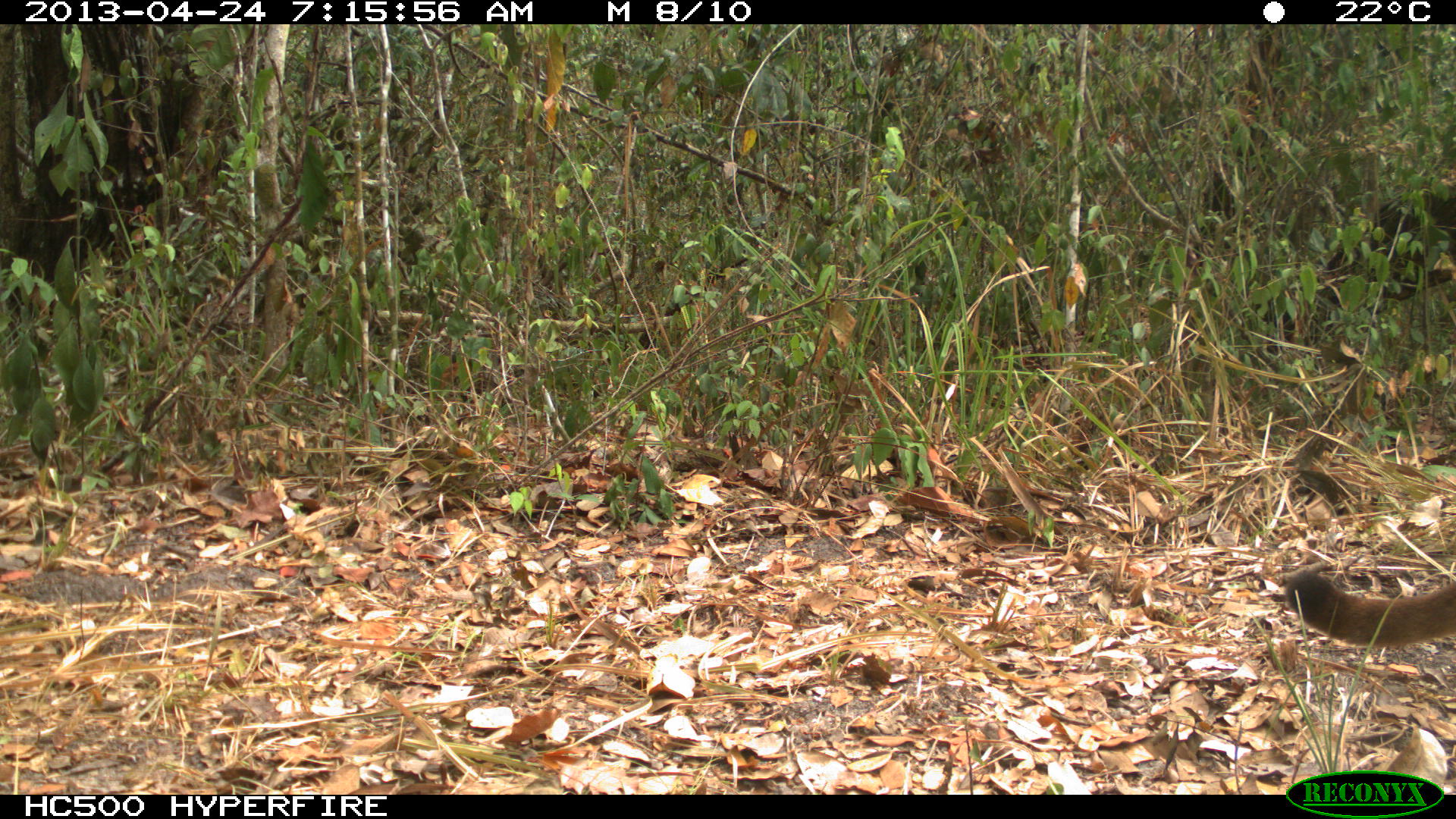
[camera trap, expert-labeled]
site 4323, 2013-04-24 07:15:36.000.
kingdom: Animalia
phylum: Chordata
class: Mammalia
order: Carnivora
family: Felidae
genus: Puma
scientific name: Puma concolor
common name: mountain lion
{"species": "Puma concolor (mountain lion)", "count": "2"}